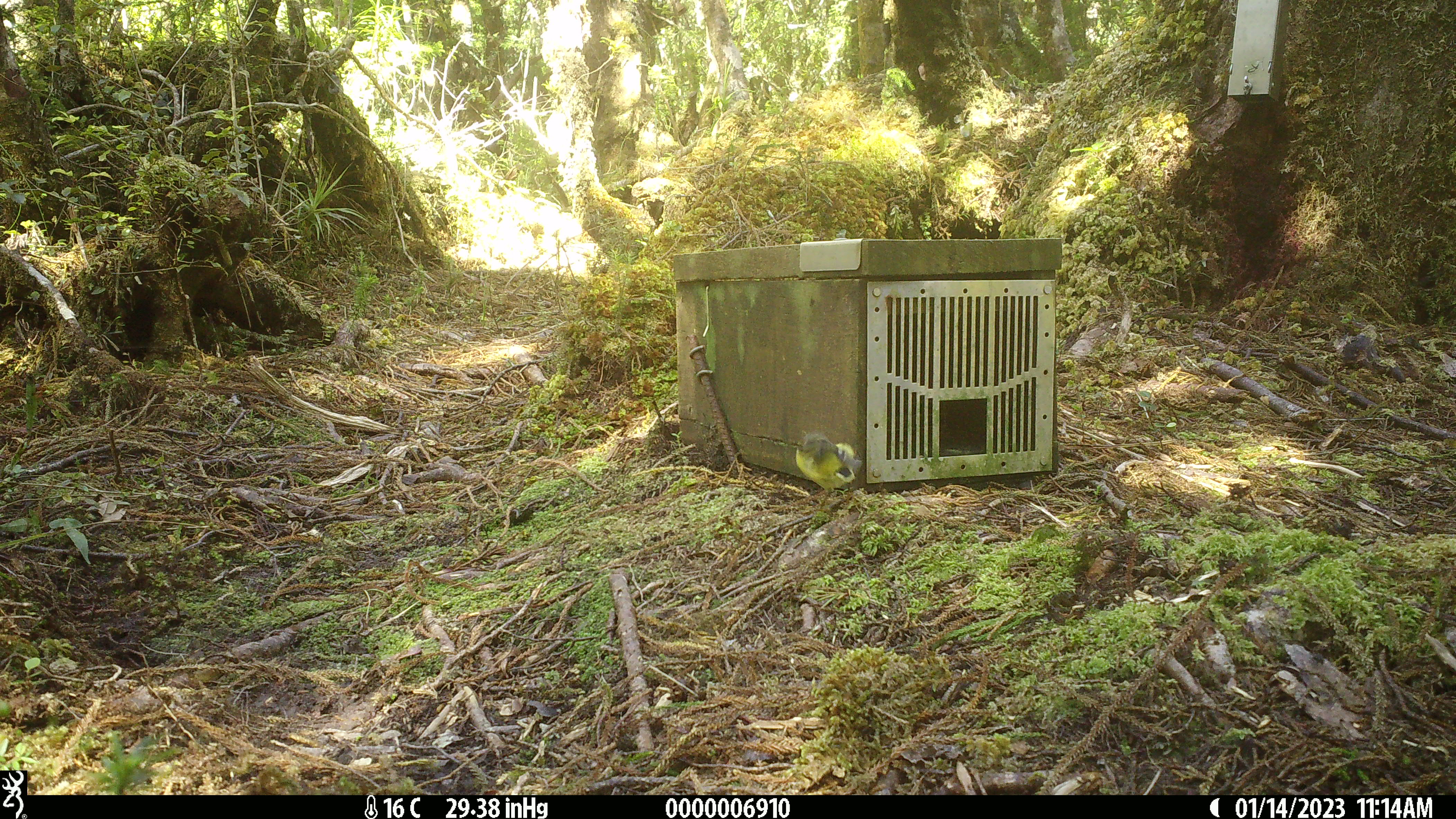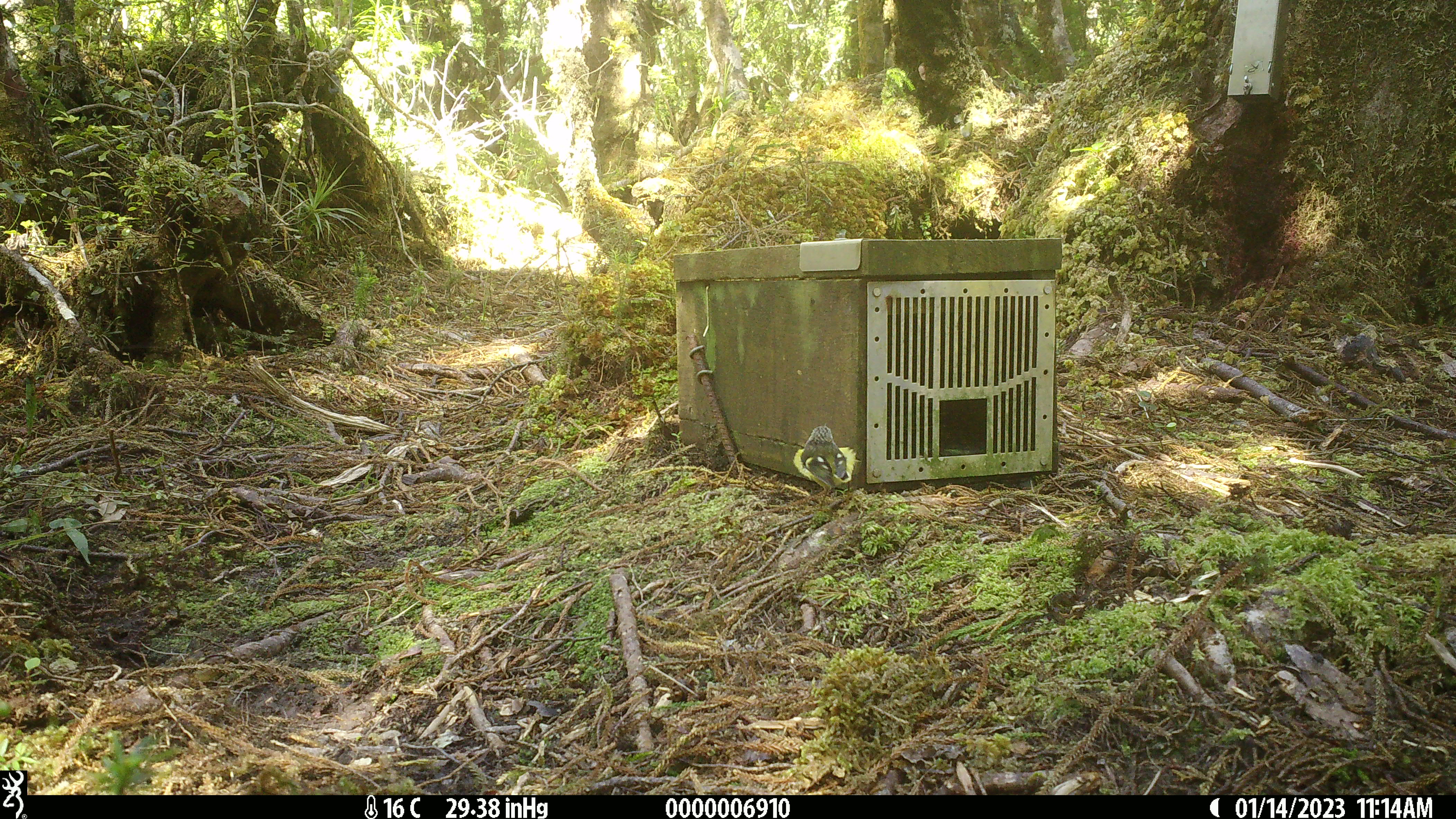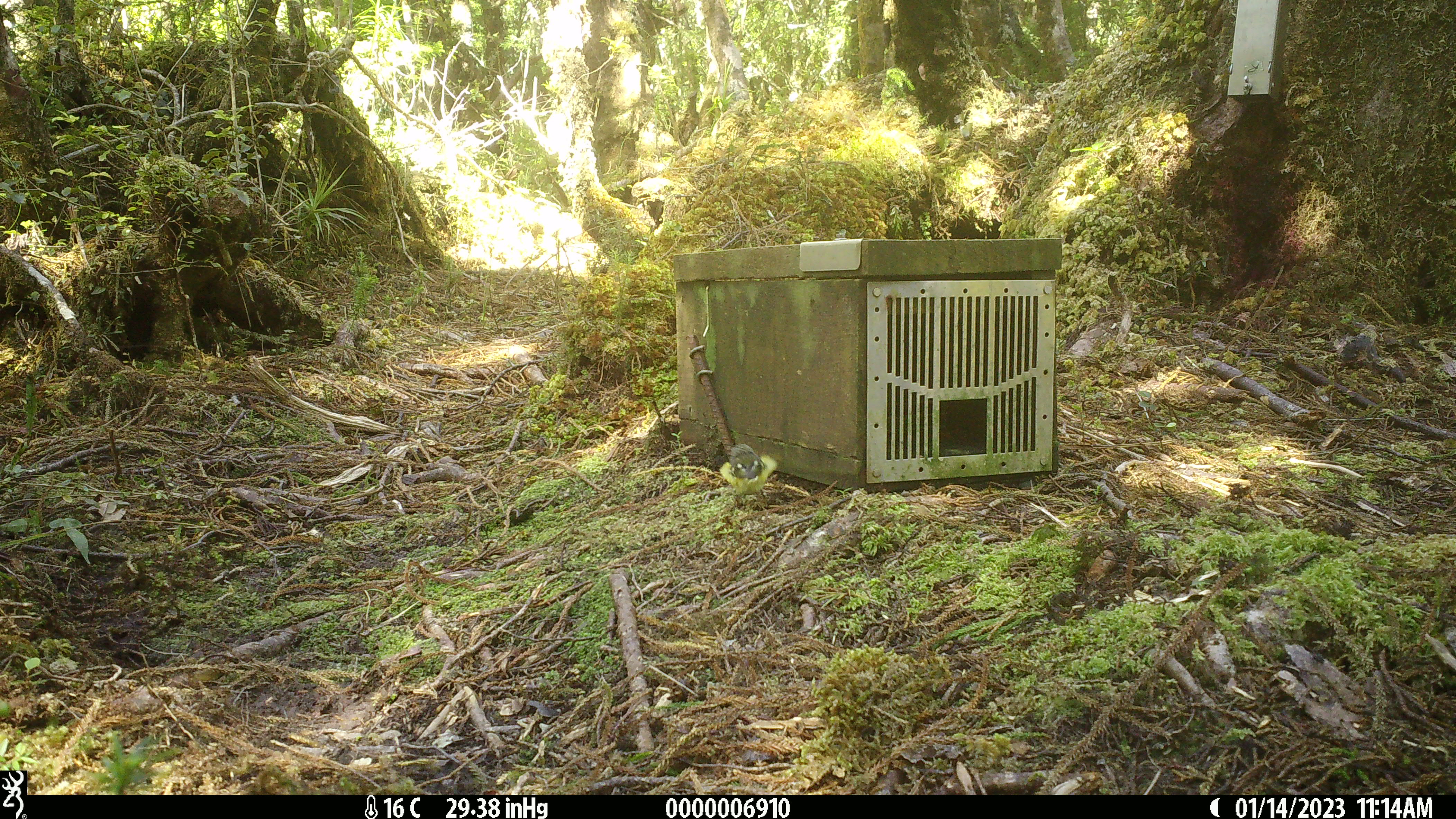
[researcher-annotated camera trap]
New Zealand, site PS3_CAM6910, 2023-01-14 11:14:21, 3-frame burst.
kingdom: Animalia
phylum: Chordata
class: Aves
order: Passeriformes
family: Acanthisittidae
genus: Acanthisitta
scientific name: Acanthisitta chloris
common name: rifleman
Rifleman (Acanthisitta chloris).